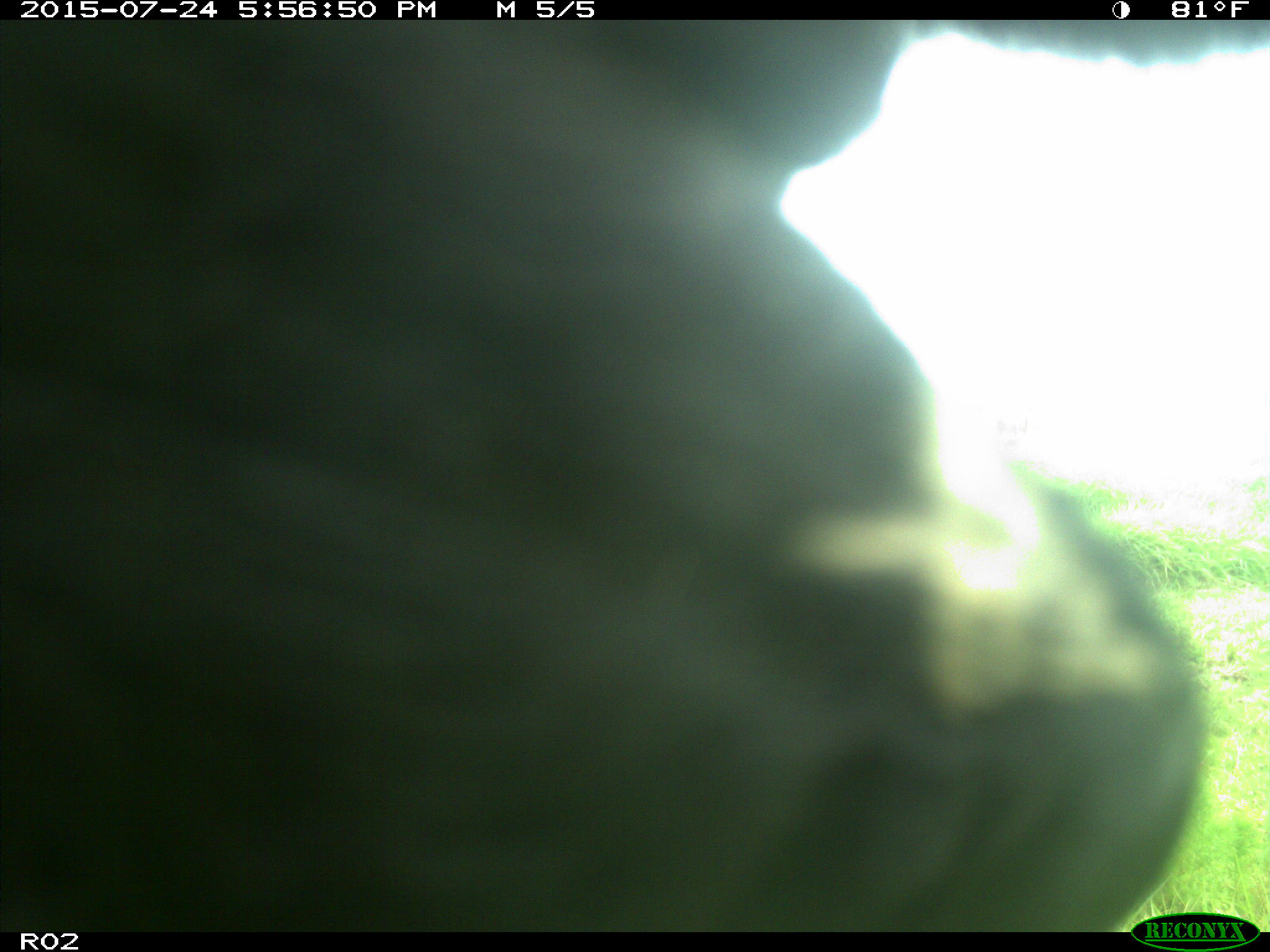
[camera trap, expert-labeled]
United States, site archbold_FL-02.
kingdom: Animalia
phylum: Chordata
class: Mammalia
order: Artiodactyla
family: Bovidae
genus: Bos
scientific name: Bos taurus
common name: domestic cow